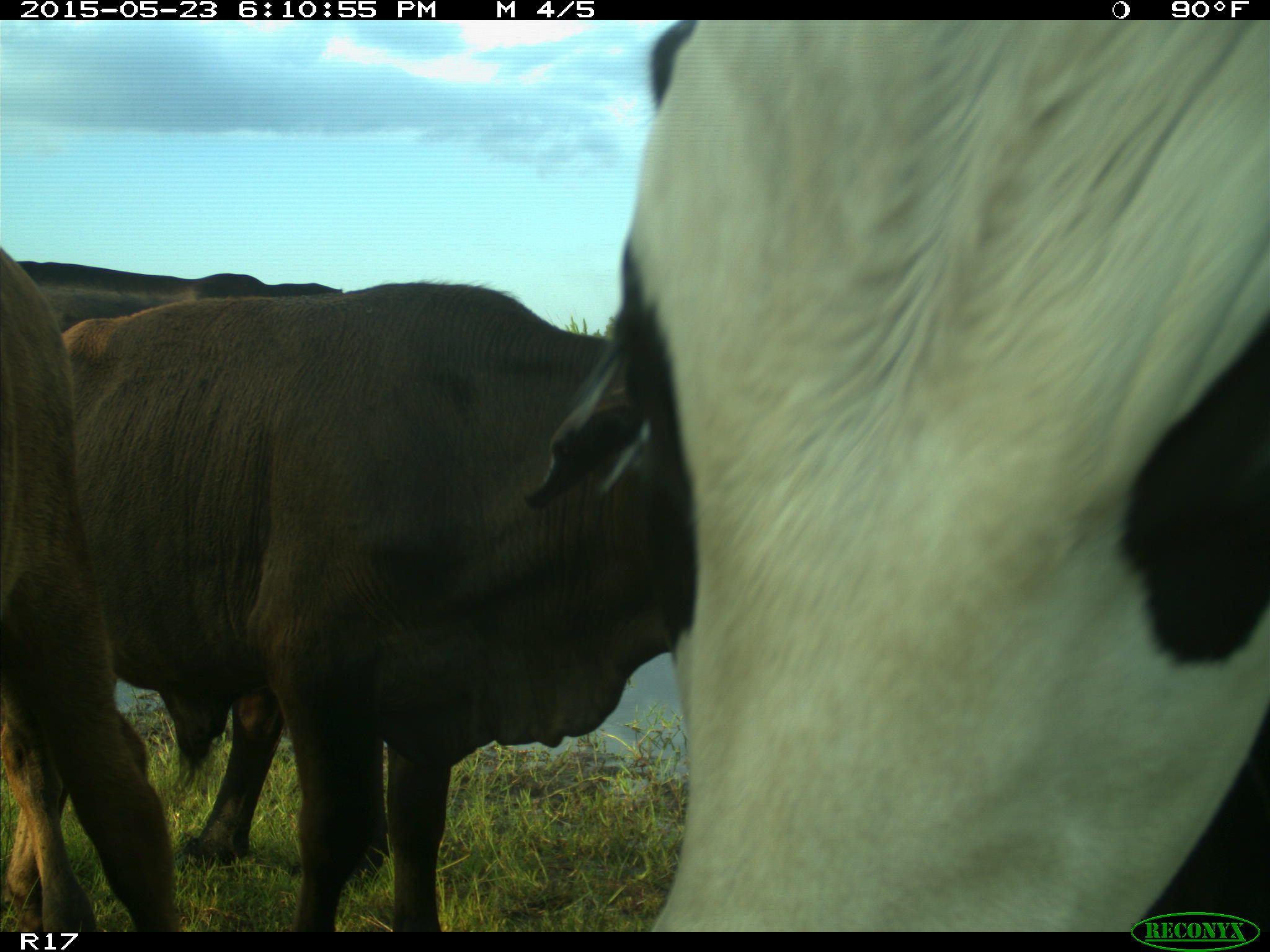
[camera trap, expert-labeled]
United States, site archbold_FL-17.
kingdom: Animalia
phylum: Chordata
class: Mammalia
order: Artiodactyla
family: Bovidae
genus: Bos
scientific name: Bos taurus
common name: domestic cow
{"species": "Bos taurus (domestic cow)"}